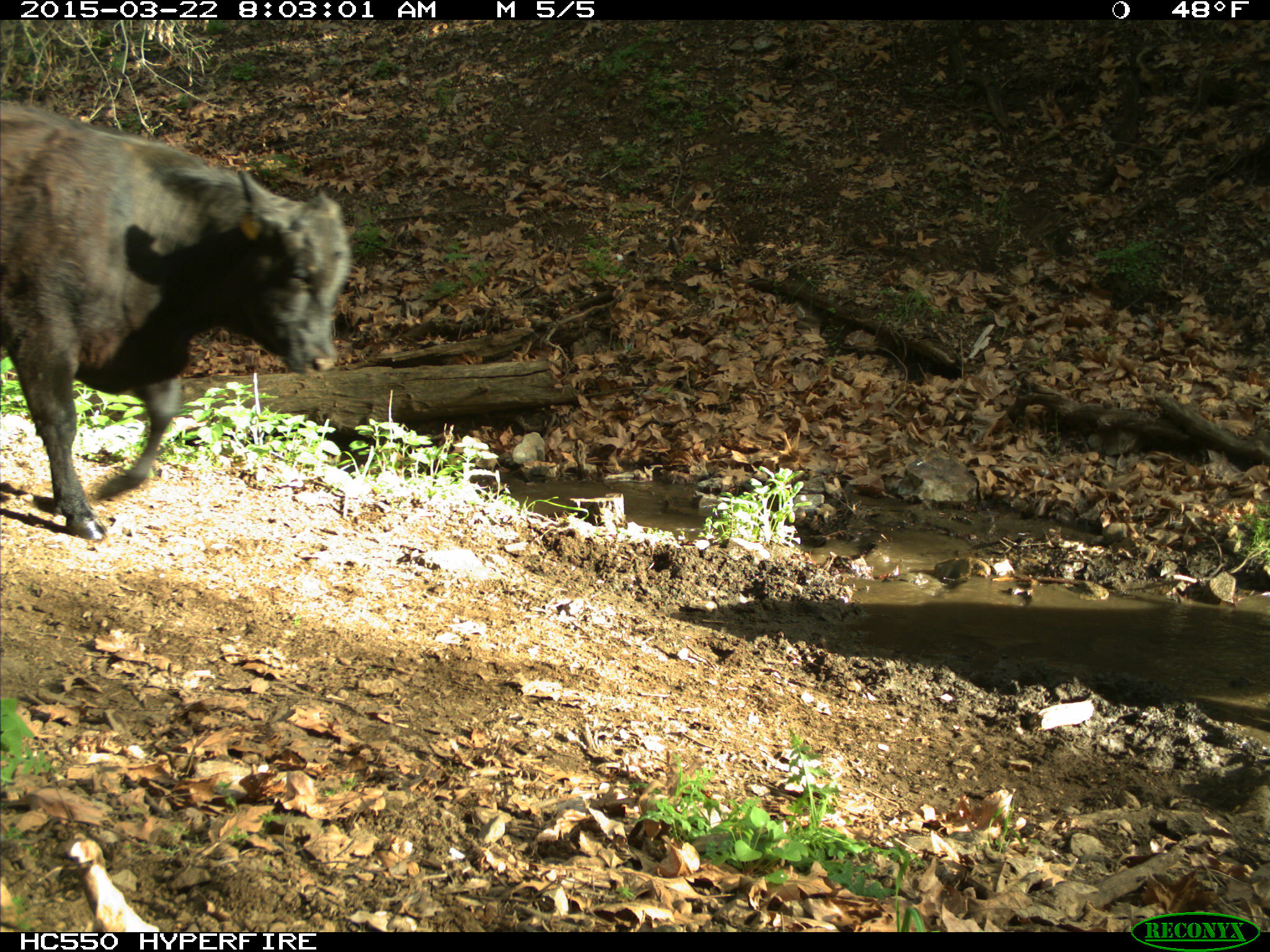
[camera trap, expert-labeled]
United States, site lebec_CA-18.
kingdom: Animalia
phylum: Chordata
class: Mammalia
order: Artiodactyla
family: Bovidae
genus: Bos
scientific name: Bos taurus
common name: domestic cow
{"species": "Bos taurus (domestic cow)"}